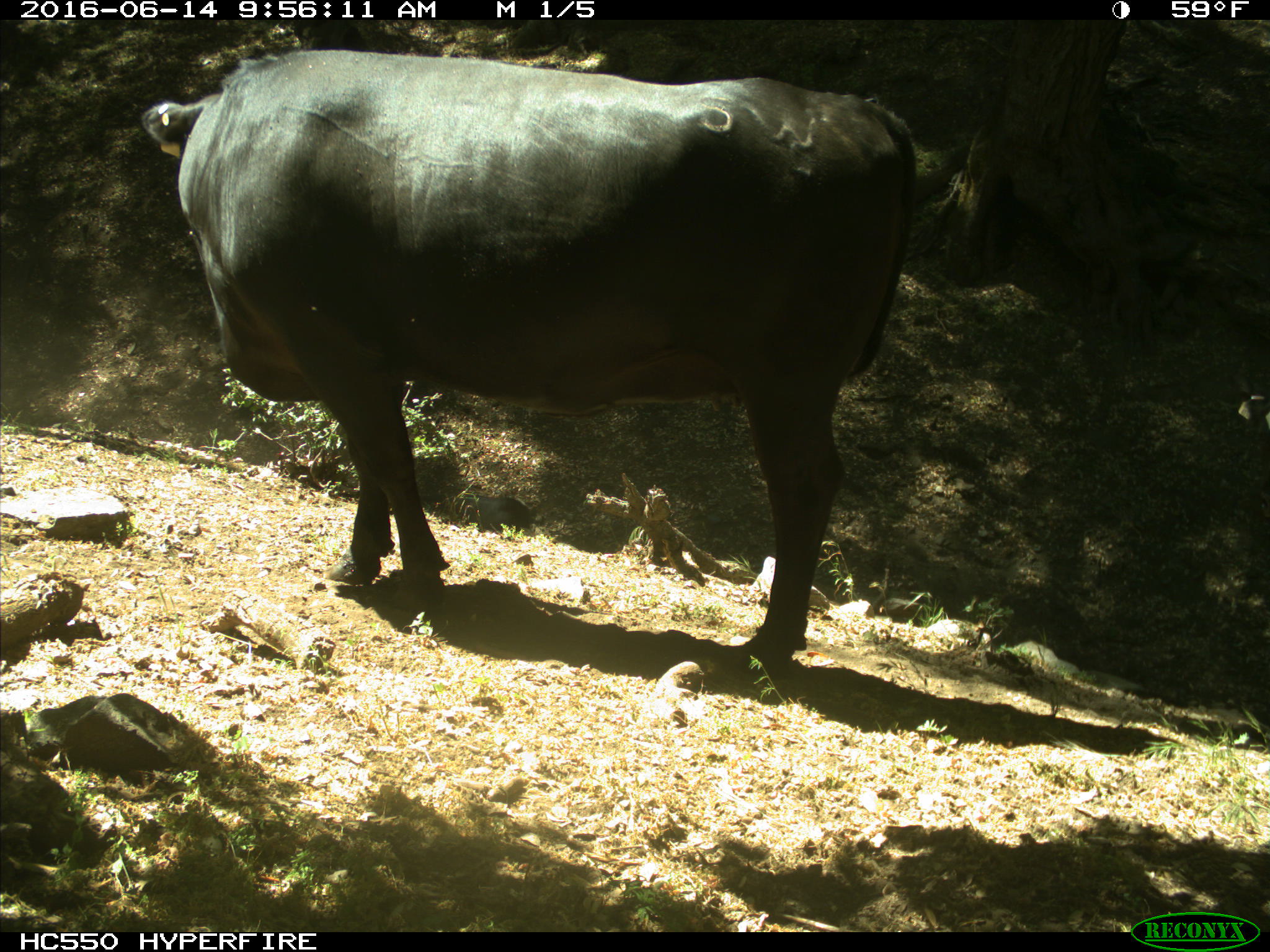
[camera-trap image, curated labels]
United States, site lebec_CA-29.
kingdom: Animalia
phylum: Chordata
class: Mammalia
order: Artiodactyla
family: Bovidae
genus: Bos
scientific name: Bos taurus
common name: domestic cow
Bos taurus (domestic cow).